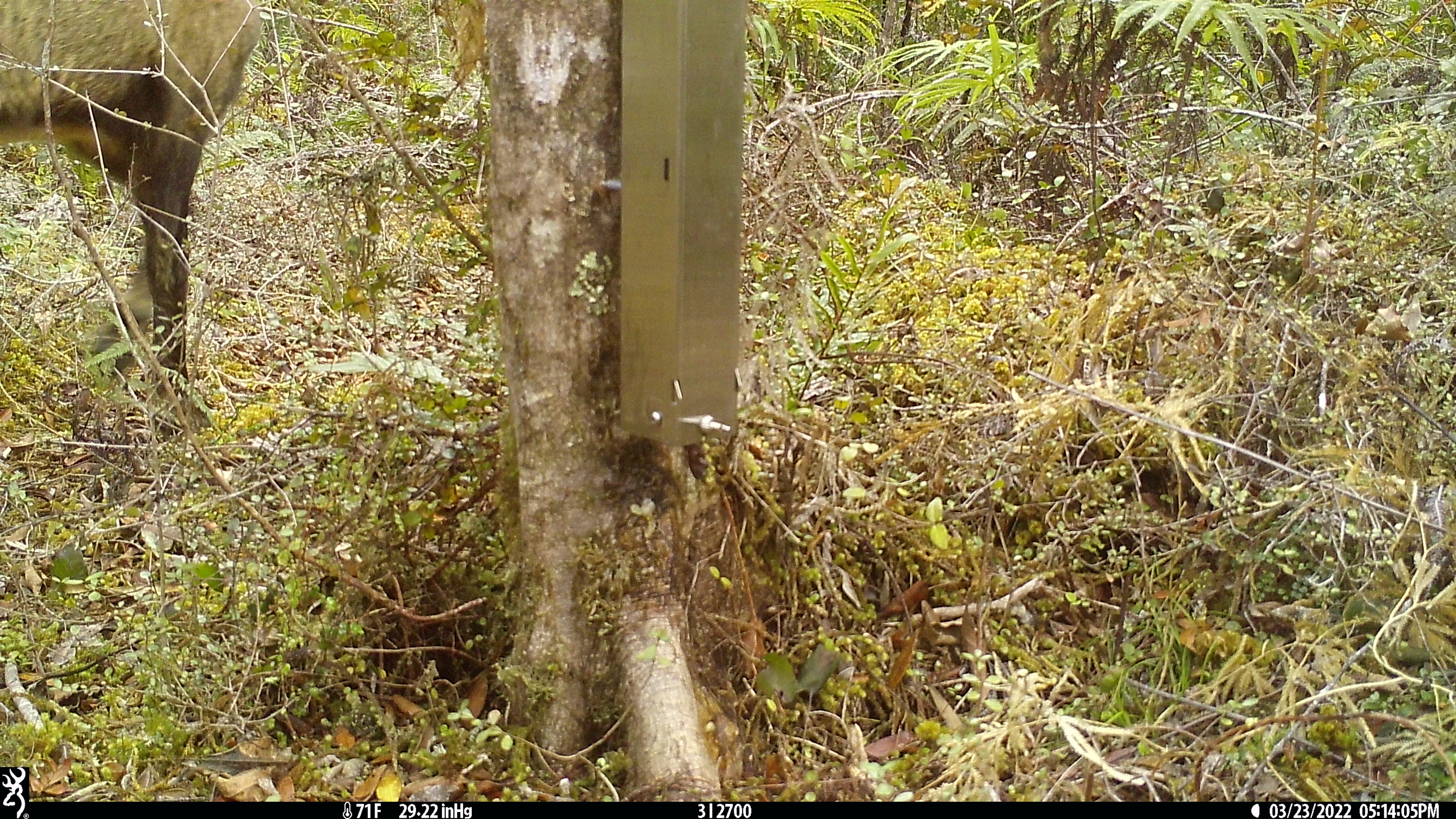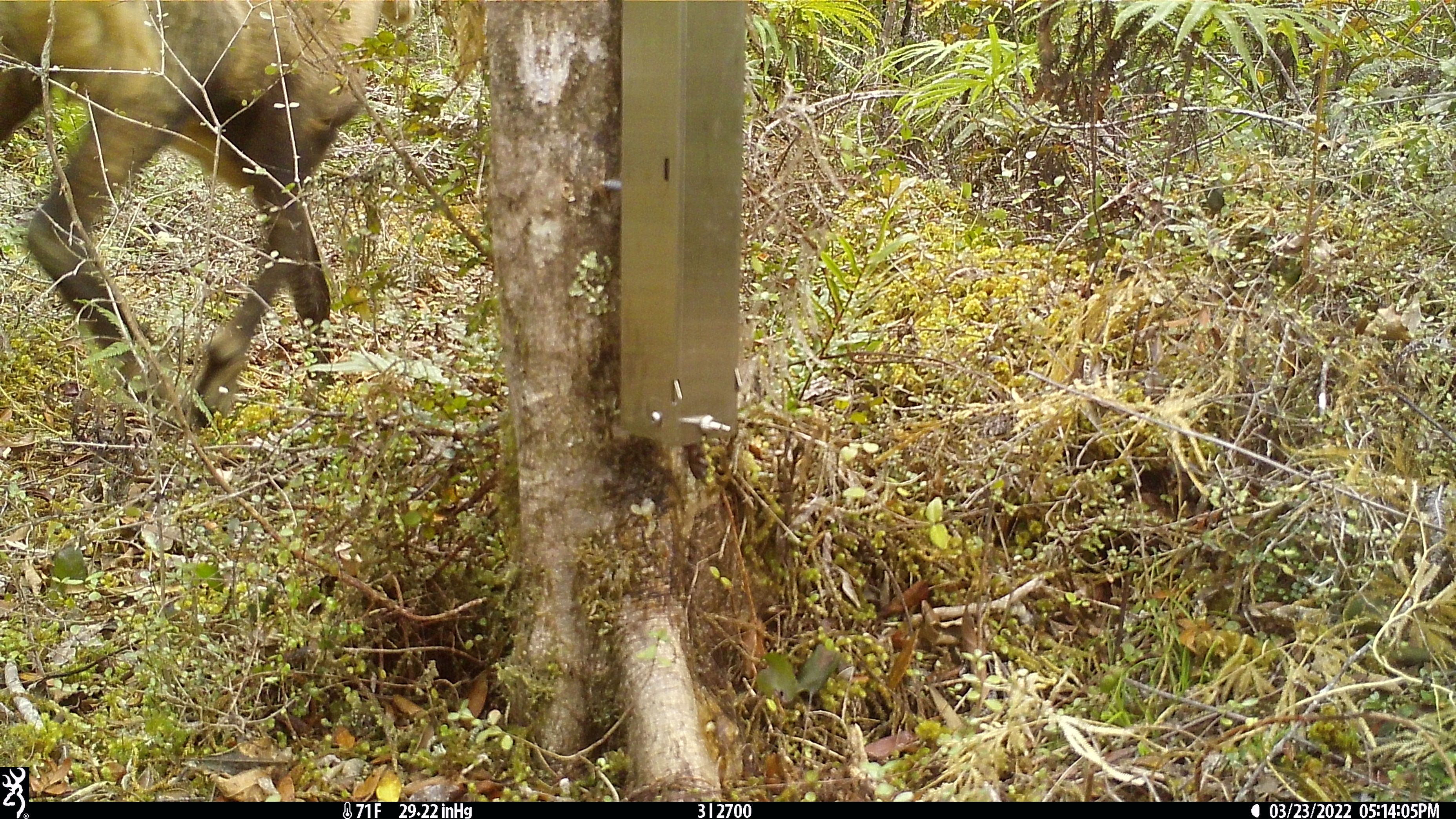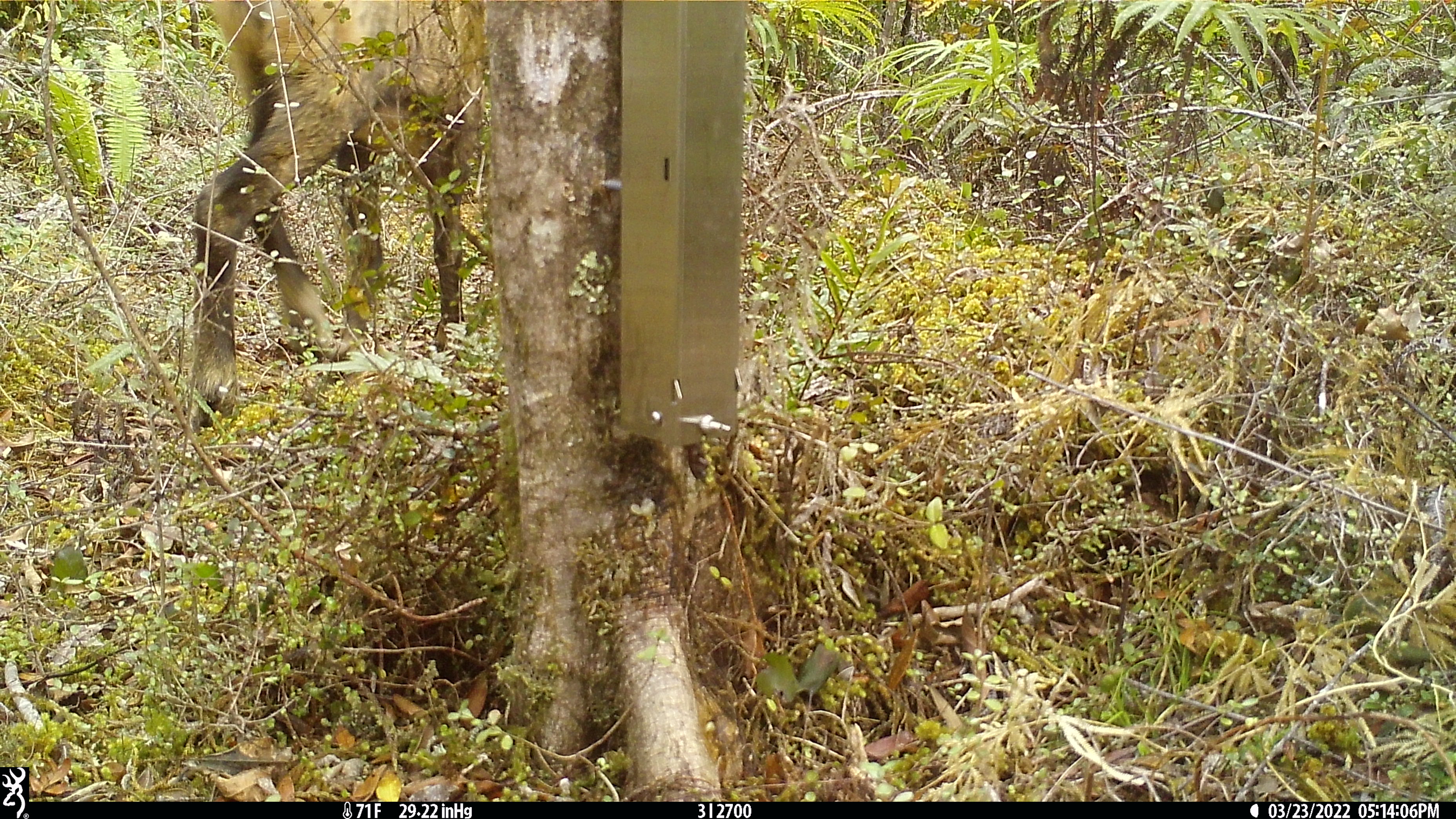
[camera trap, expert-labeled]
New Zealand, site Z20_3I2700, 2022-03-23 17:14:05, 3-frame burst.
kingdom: Animalia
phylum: Chordata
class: Mammalia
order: Artiodactyla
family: Cervidae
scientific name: Cervidae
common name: deer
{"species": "deer (Cervidae)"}